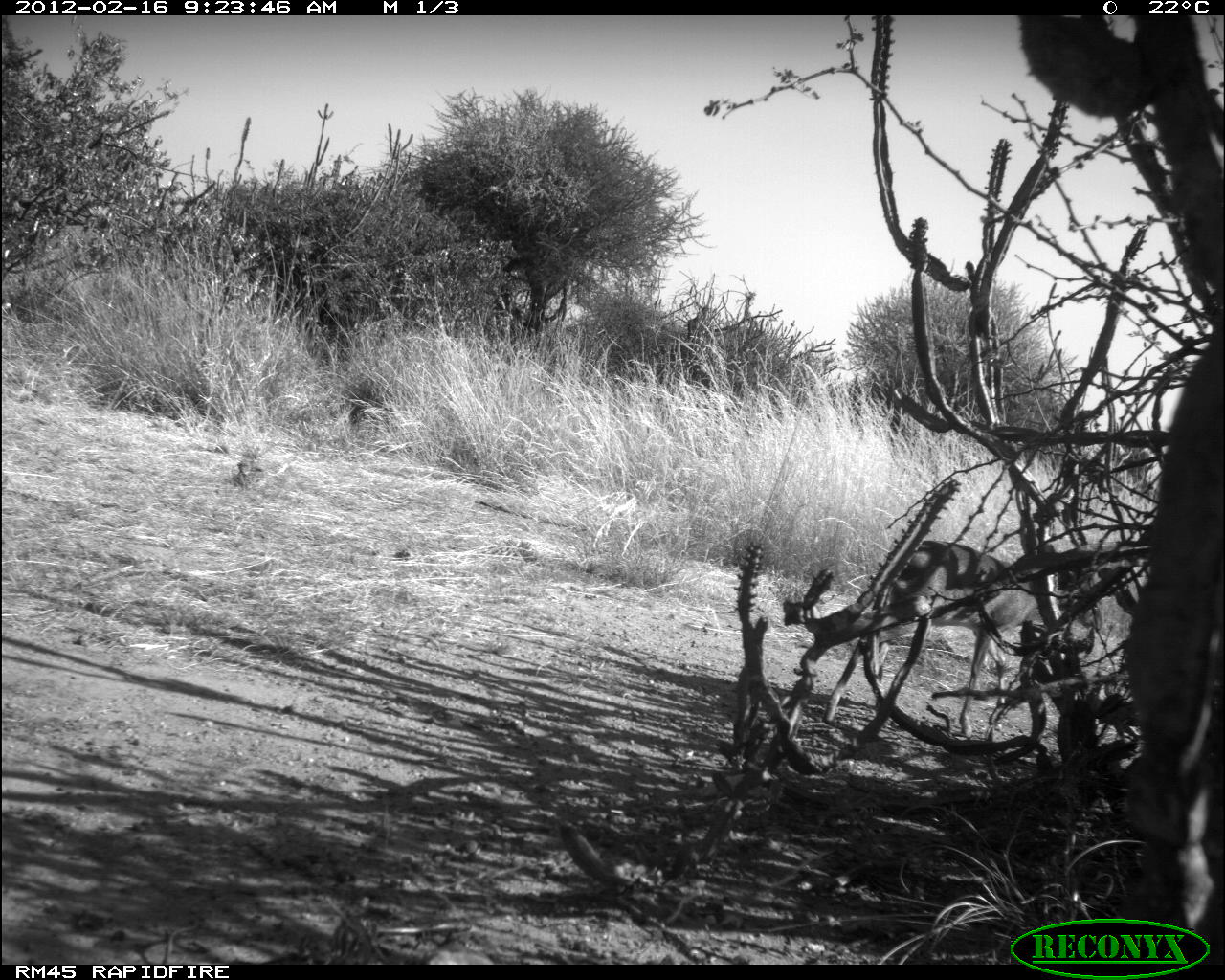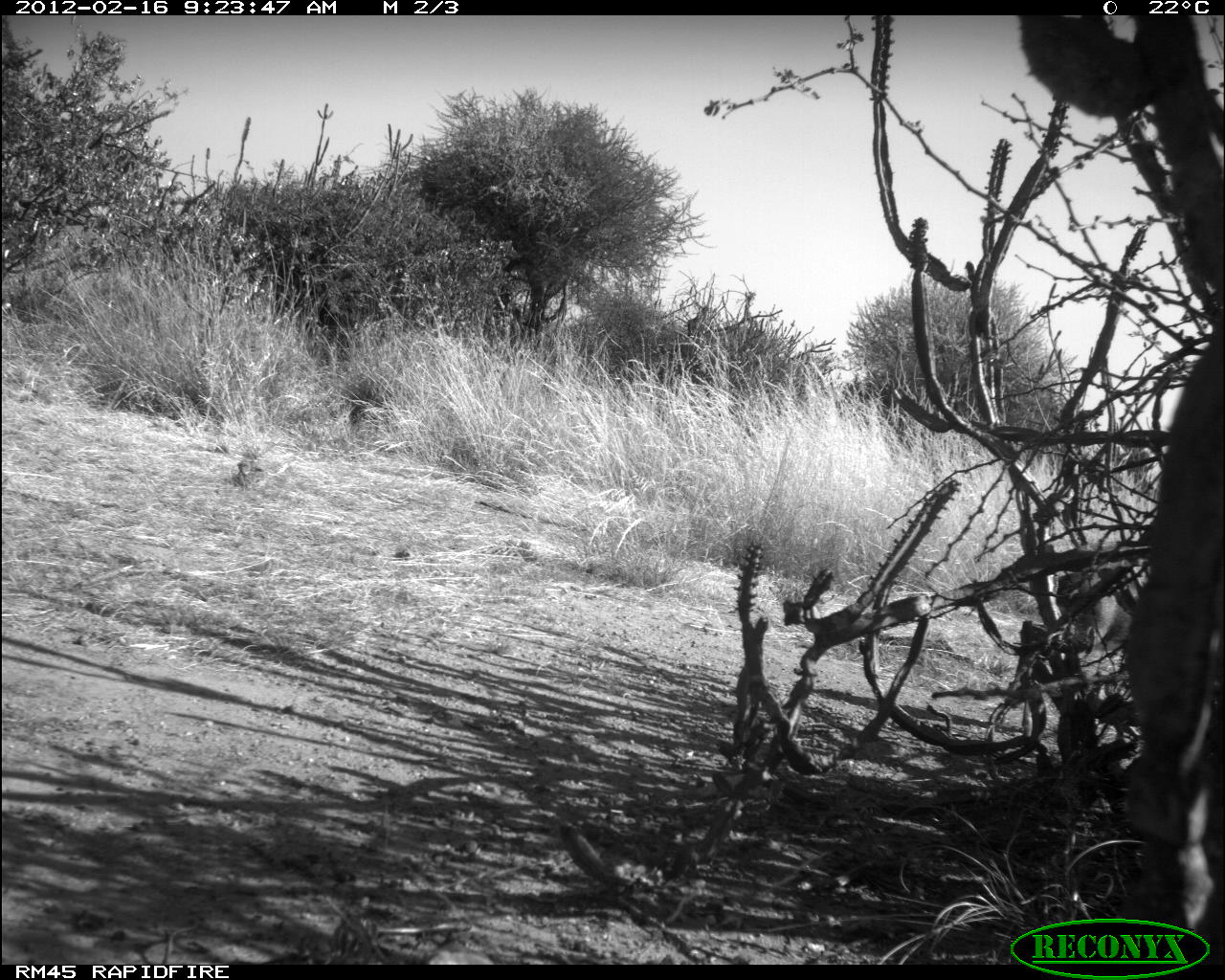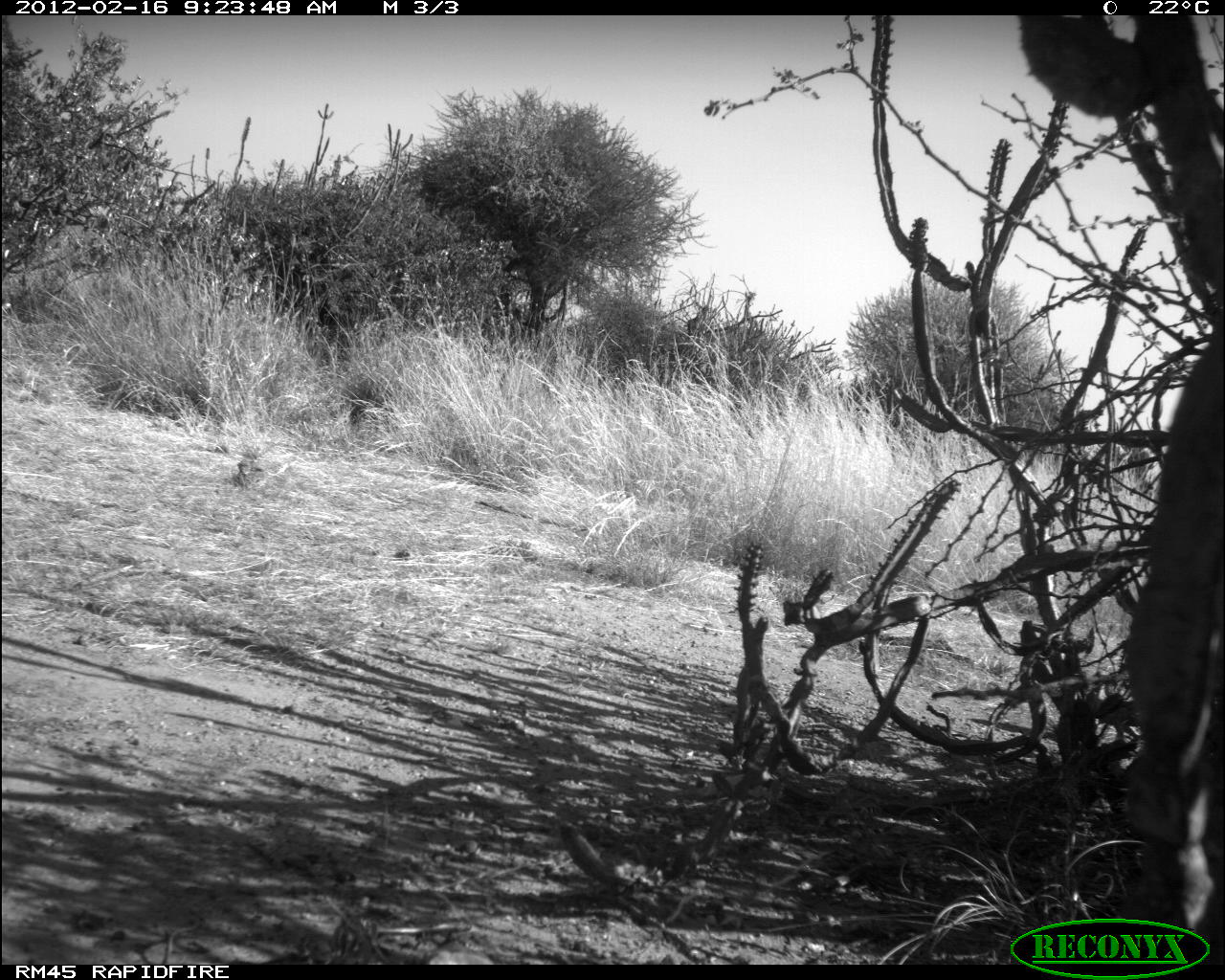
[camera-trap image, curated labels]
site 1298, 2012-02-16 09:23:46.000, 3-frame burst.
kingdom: Animalia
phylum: Chordata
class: Mammalia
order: Artiodactyla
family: Bovidae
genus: Madoqua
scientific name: Madoqua guentheri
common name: günther's dik-dik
Madoqua guentheri (günther's dik-dik), count 1.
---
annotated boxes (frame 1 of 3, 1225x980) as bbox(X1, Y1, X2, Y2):
madoqua guentheri: bbox(820, 537, 1107, 736)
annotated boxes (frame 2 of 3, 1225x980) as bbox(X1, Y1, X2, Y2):
madoqua guentheri: bbox(983, 538, 1150, 736)